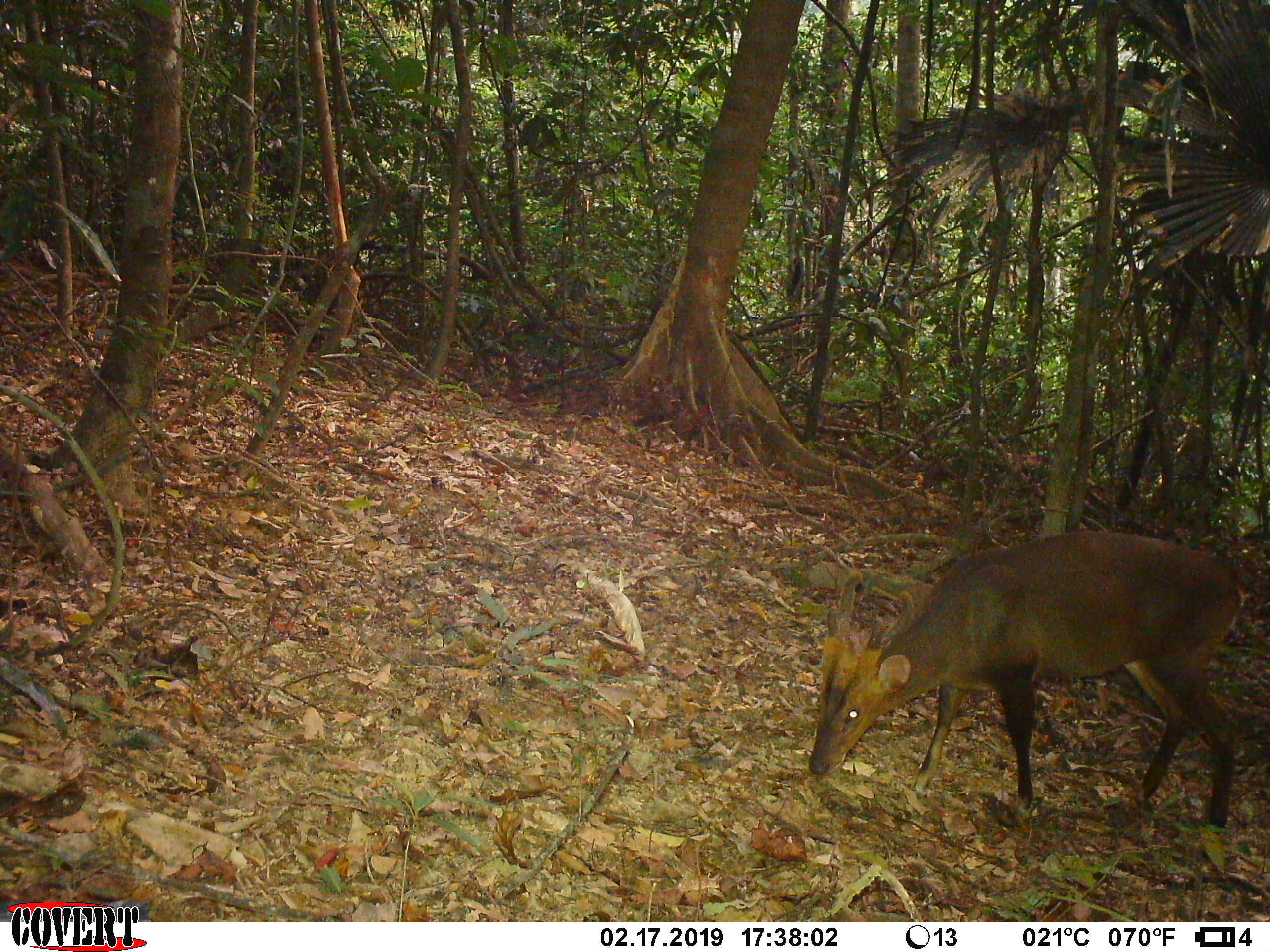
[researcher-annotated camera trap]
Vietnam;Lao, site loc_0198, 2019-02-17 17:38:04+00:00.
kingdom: Animalia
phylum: Chordata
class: Mammalia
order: Artiodactyla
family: Cervidae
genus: Muntiacus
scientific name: Muntiacus vuquangensis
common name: large-antlered muntjac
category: large antlered muntjac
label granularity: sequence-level